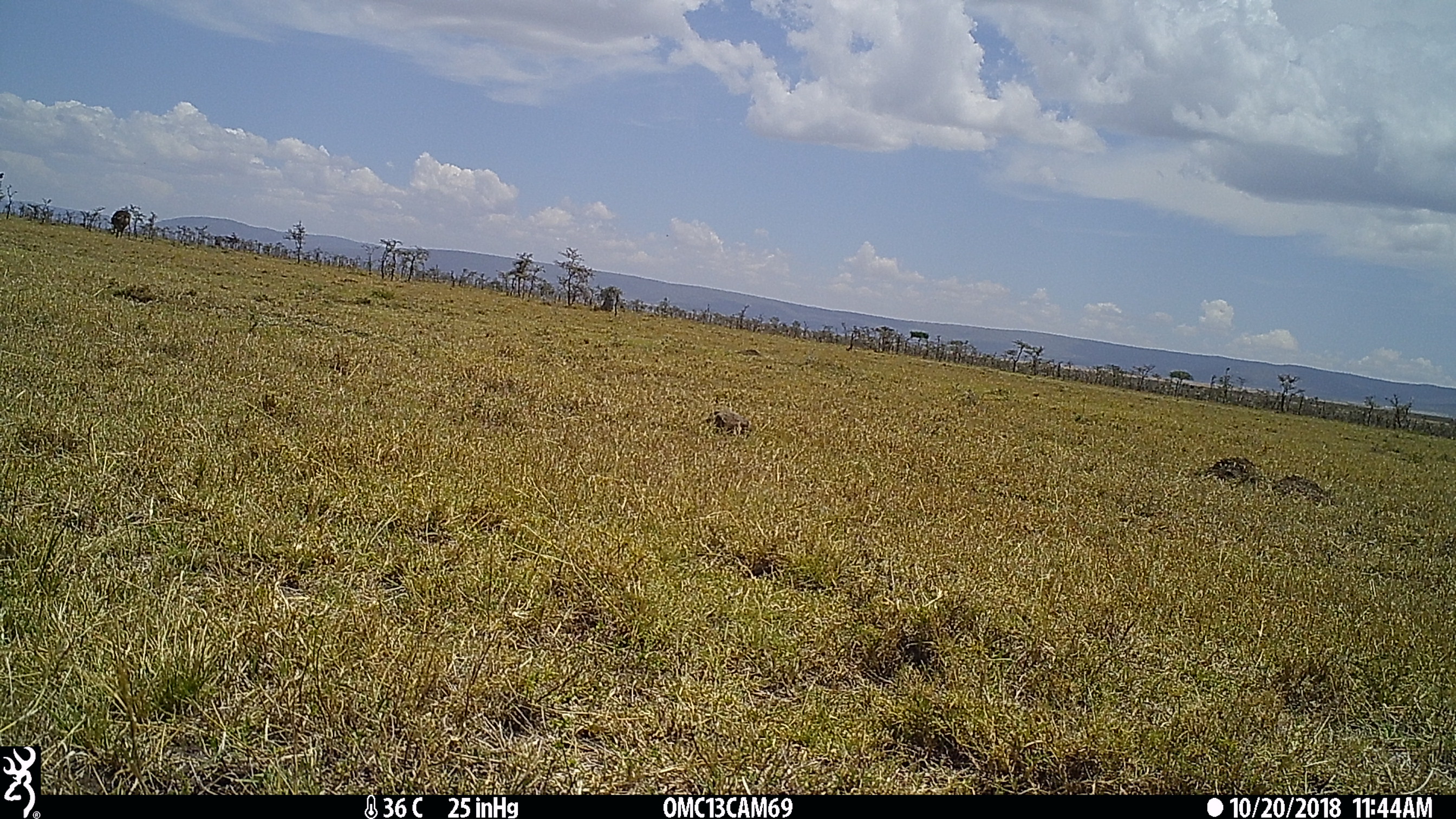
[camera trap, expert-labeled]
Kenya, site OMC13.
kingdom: Animalia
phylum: Chordata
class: Aves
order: Struthioniformes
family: Struthionidae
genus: Struthio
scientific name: Struthio camelus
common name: ostrich